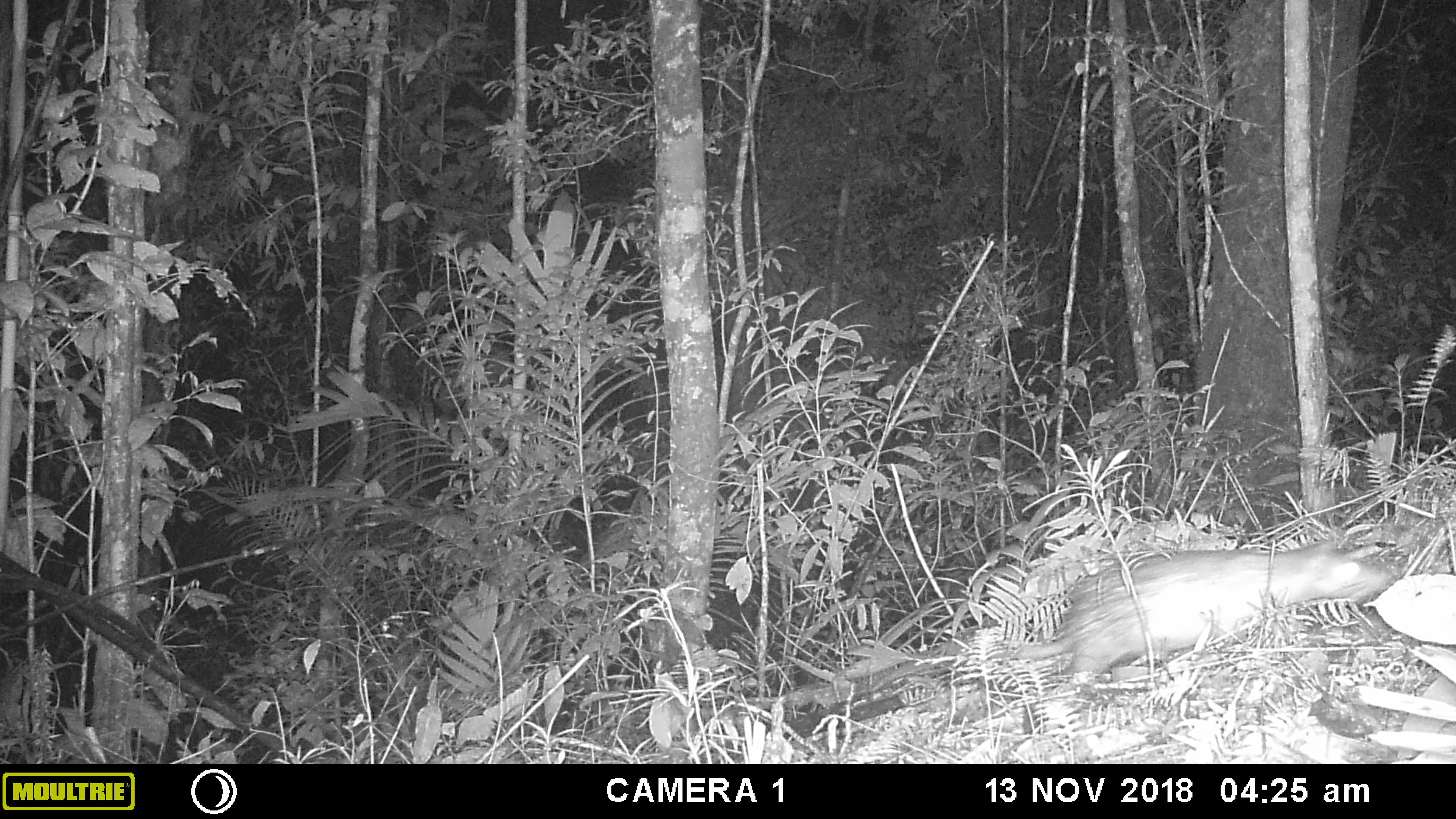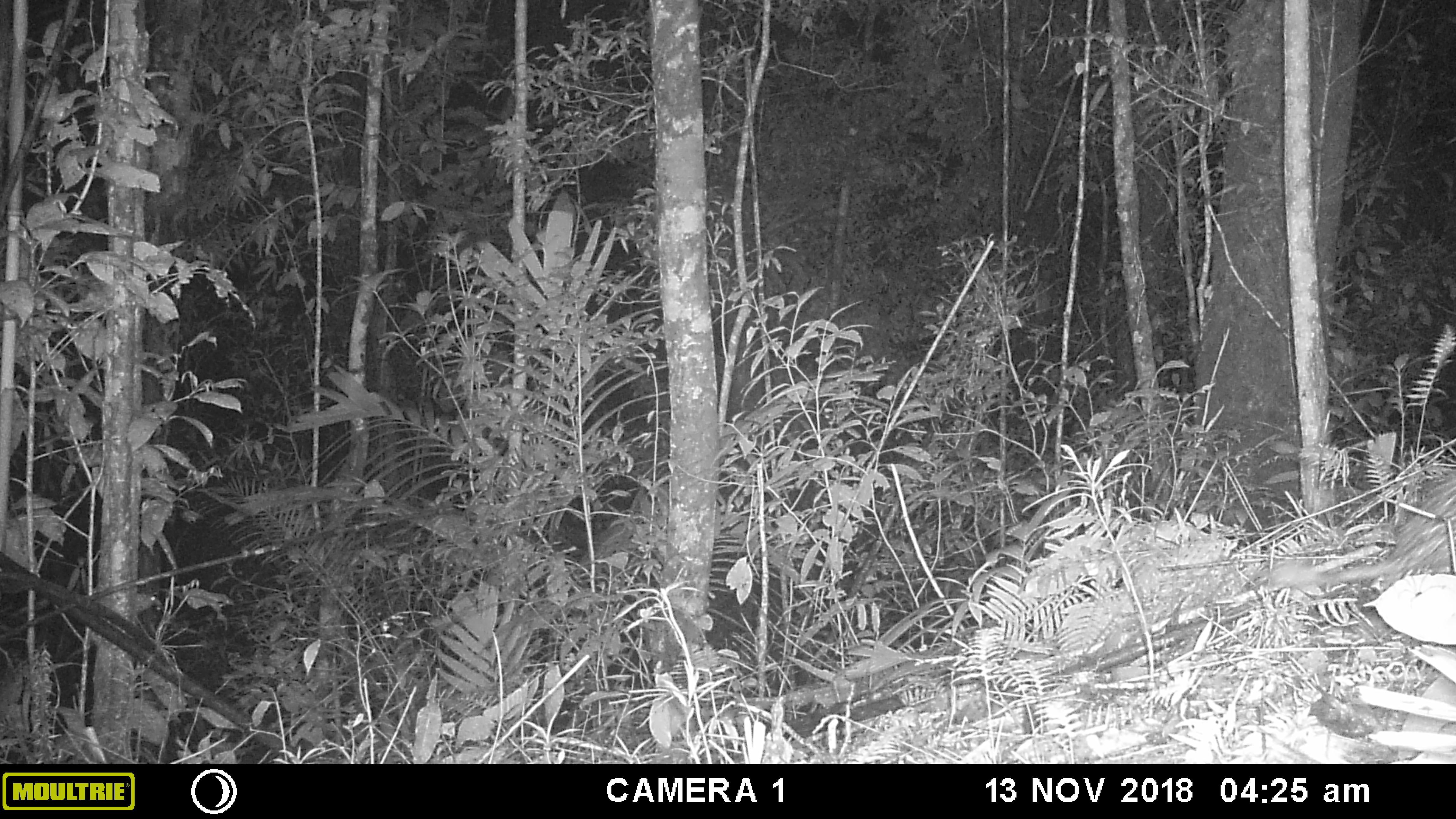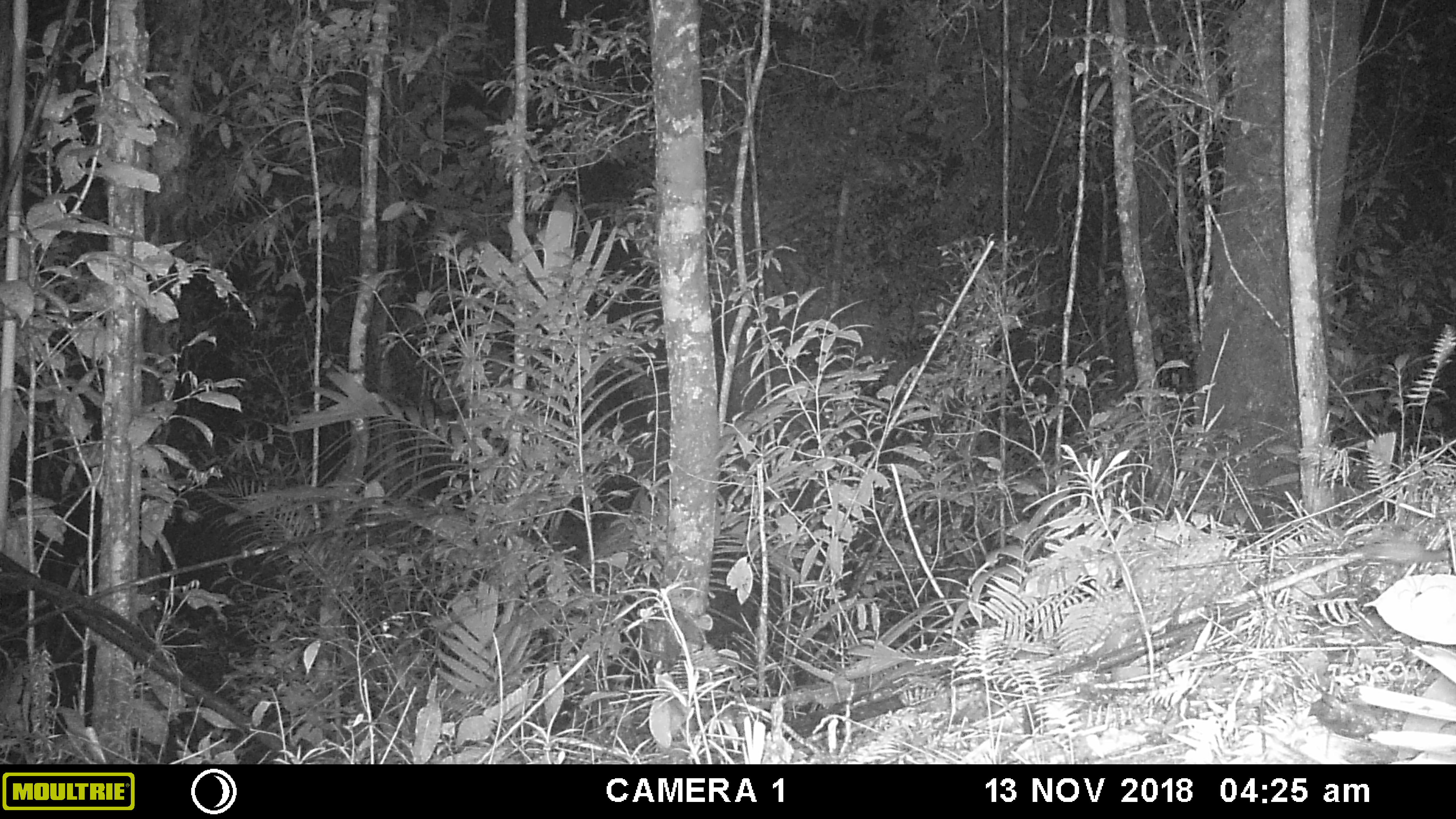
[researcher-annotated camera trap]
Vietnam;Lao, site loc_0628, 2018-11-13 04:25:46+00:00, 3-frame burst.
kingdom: Animalia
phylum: Chordata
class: Mammalia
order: Rodentia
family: Hystricidae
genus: Atherurus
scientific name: Atherurus macrourus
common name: asiatic brush-tailed porcupine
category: asiatic brush tailed porcupine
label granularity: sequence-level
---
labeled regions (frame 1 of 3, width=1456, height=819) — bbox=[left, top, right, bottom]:
asiatic brush tailed porcupine: bbox=[995, 535, 1396, 682]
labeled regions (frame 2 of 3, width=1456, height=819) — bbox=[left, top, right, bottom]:
asiatic brush tailed porcupine: bbox=[1266, 466, 1453, 591]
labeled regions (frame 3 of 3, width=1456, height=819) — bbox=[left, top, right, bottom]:
asiatic brush tailed porcupine: bbox=[1358, 533, 1452, 568]